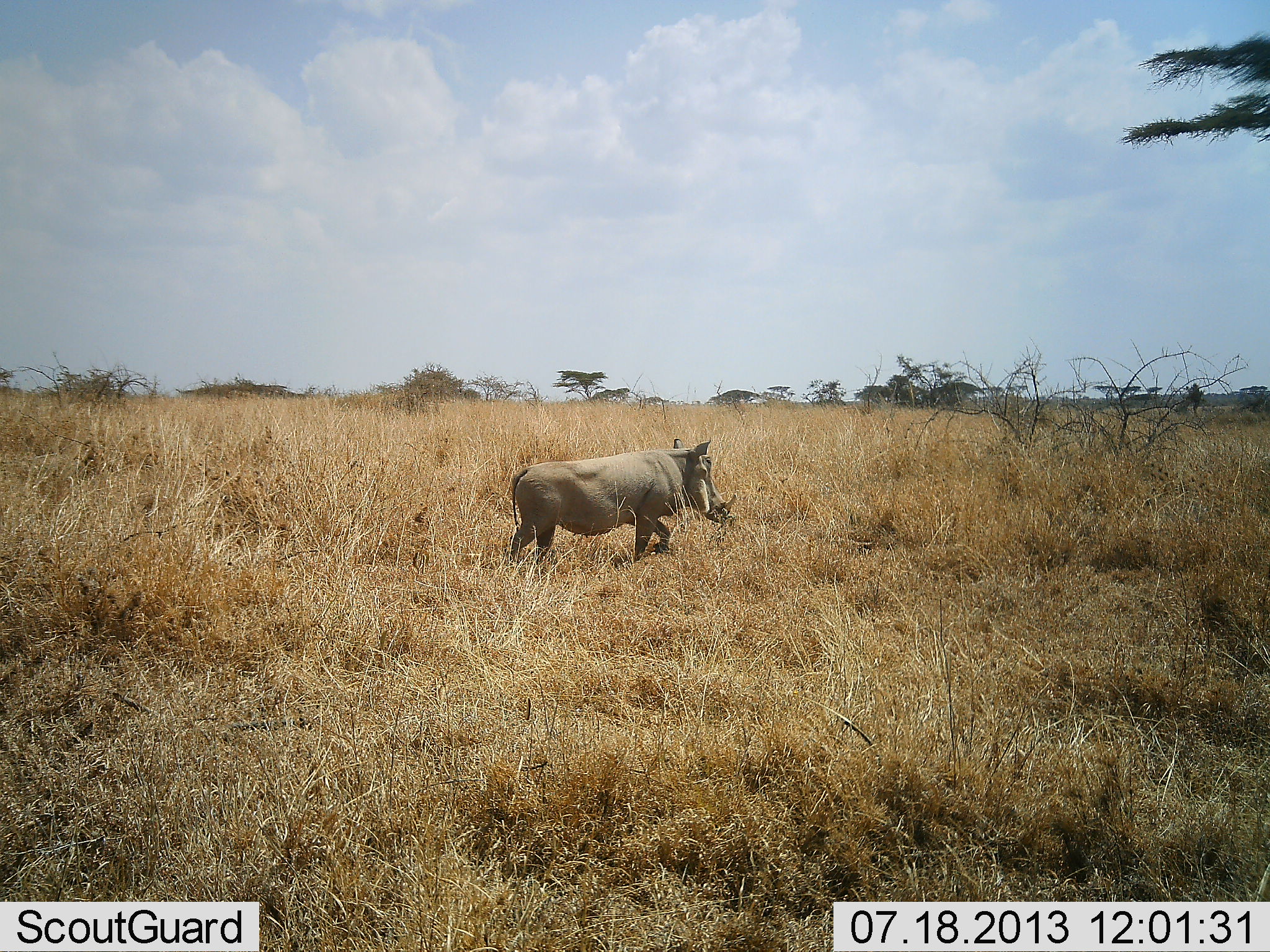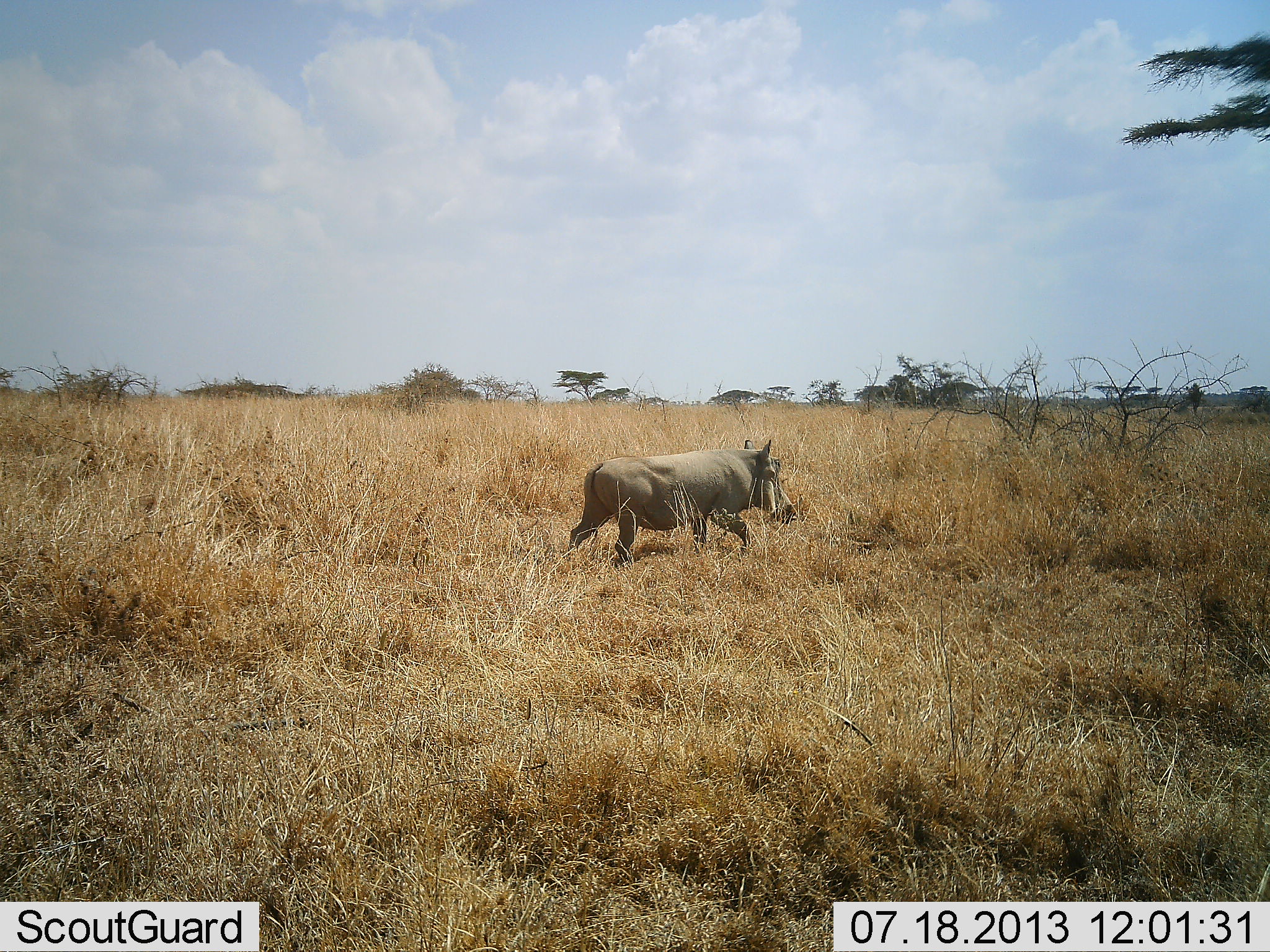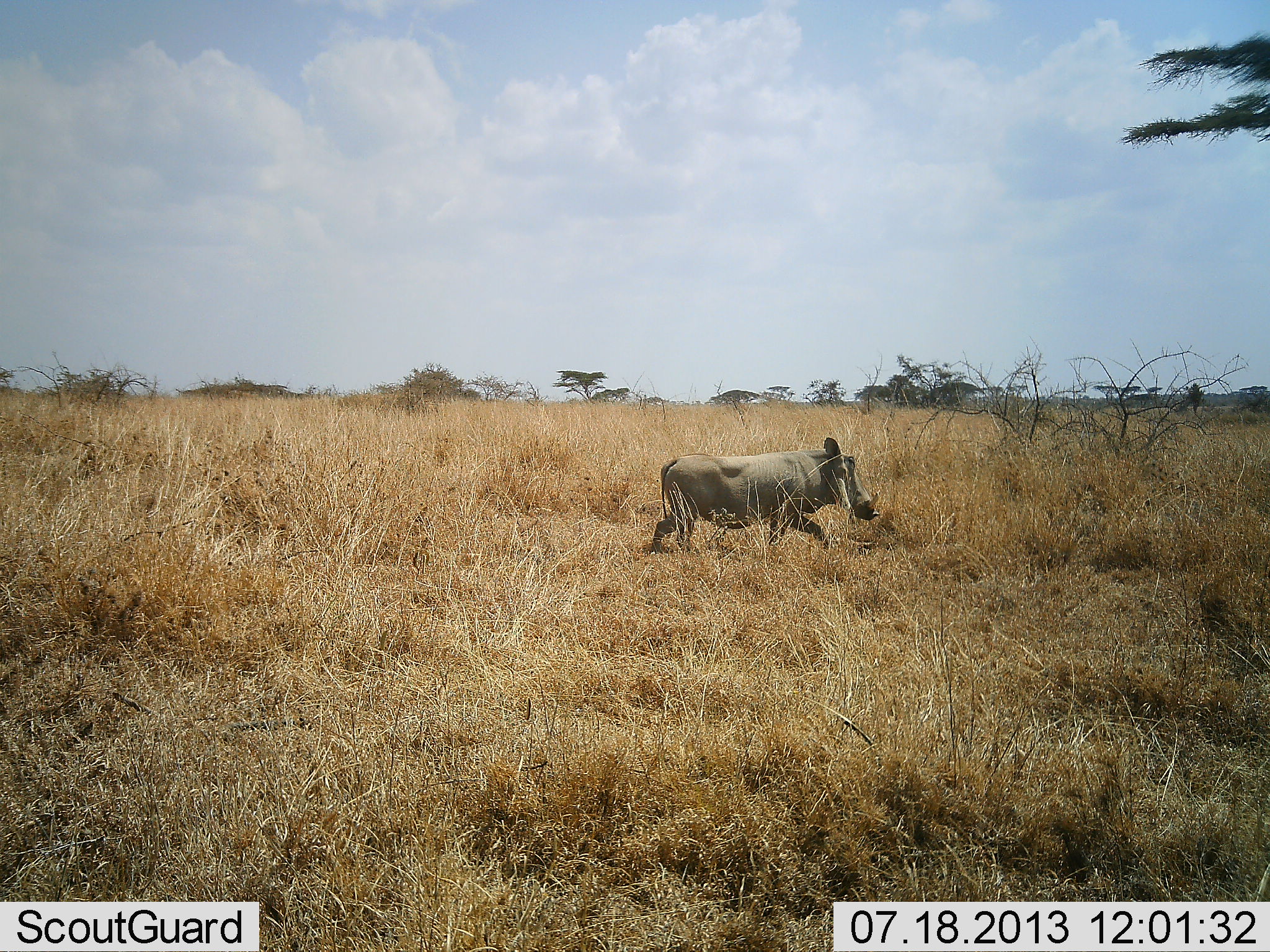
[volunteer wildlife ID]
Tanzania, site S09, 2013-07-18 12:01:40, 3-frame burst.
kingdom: Animalia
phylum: Chordata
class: Mammalia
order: Artiodactyla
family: Suidae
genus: Phacochoerus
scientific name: Phacochoerus africanus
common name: warthog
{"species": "warthog (Phacochoerus africanus)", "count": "1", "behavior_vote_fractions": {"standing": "10%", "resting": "0%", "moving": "100%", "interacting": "0%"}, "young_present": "0%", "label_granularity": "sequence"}